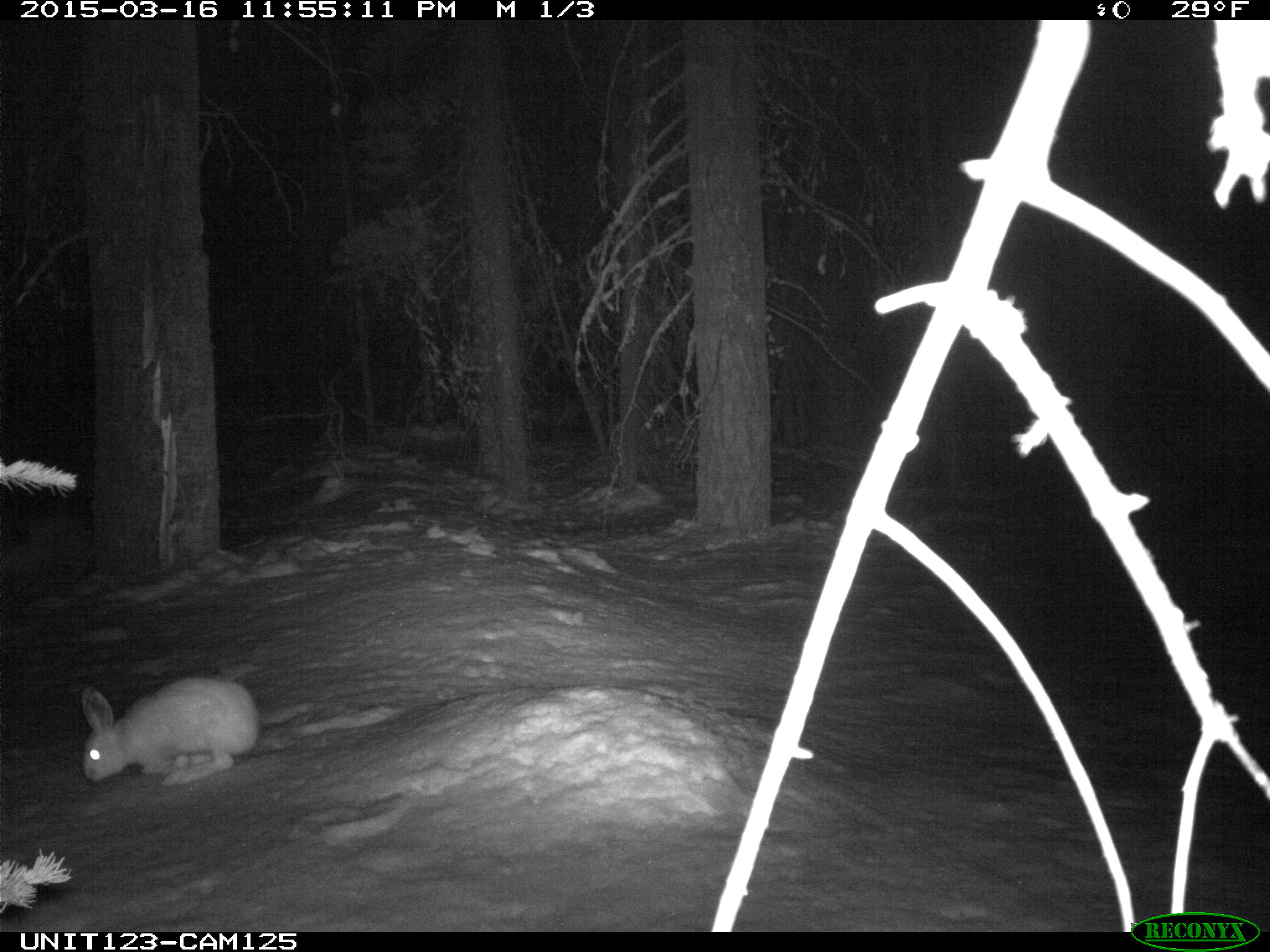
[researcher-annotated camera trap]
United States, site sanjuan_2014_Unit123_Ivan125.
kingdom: Animalia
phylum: Chordata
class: Mammalia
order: Lagomorpha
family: Leporidae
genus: Lepus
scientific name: Lepus americanus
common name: snowshoe hare